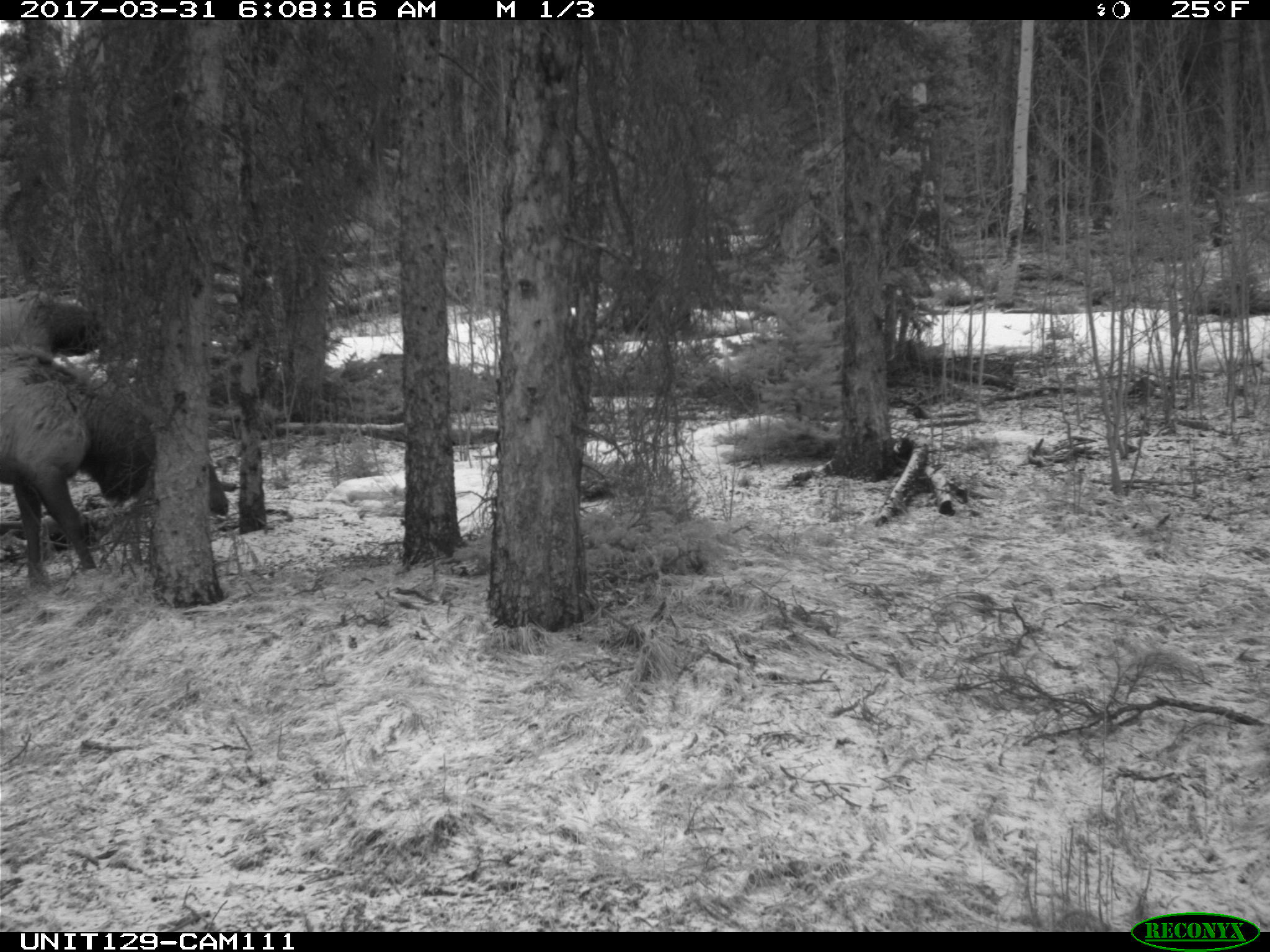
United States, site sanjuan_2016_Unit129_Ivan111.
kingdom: Animalia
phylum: Chordata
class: Mammalia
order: Artiodactyla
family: Cervidae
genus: Cervus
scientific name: Cervus elaphus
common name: red deer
Cervus elaphus (red deer).